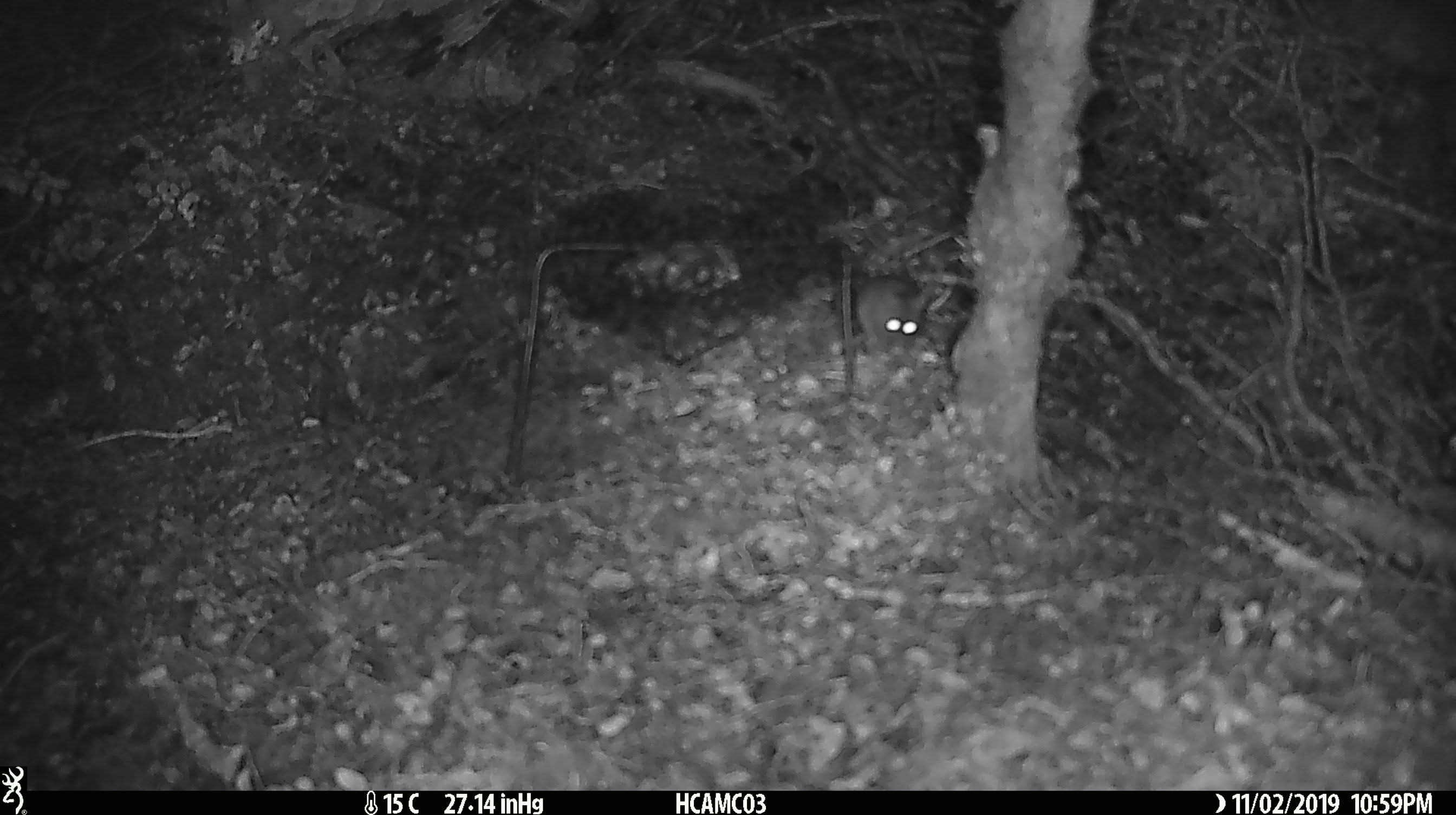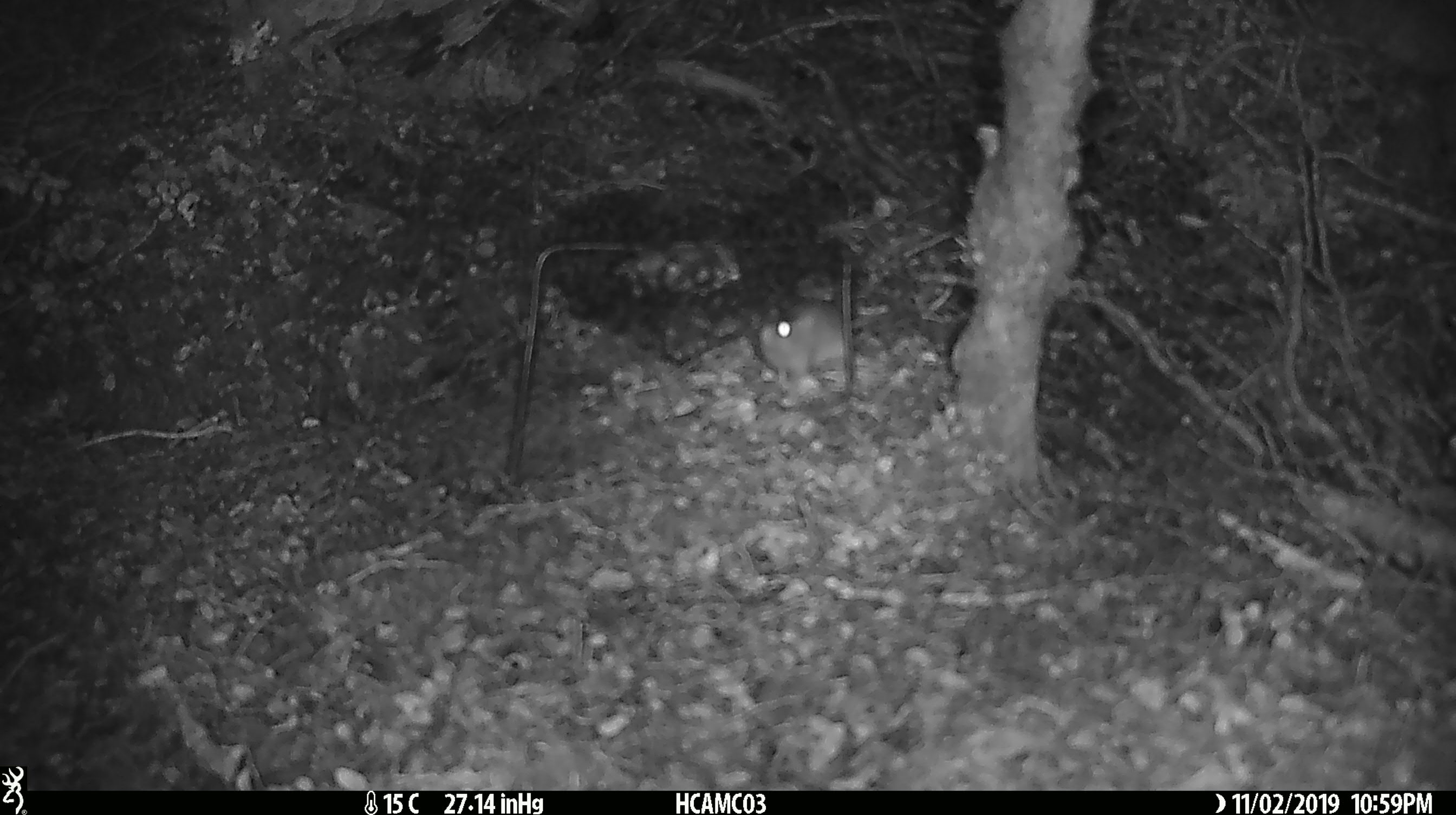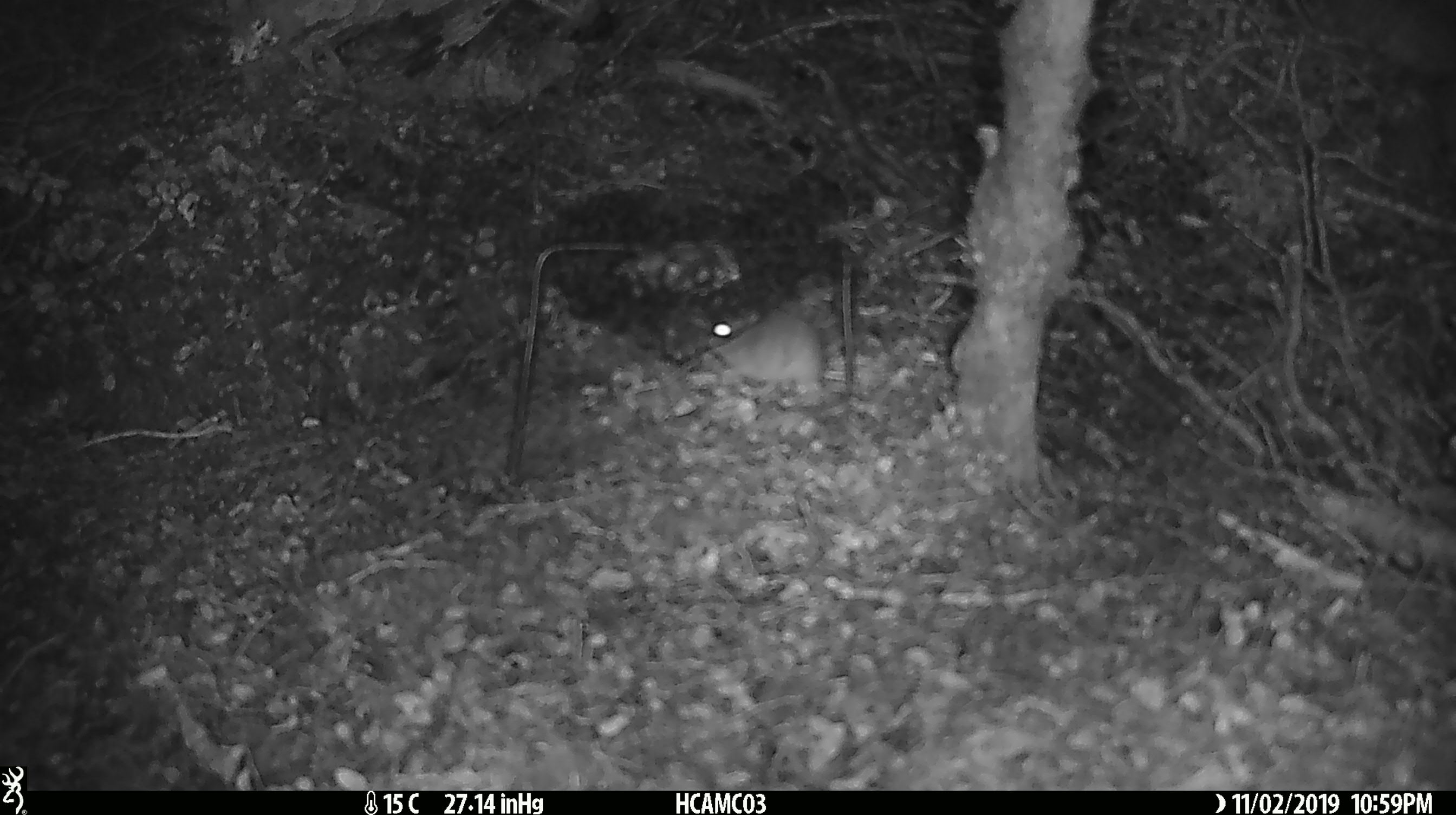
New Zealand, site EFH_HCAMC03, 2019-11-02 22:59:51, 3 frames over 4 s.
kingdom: Animalia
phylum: Chordata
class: Mammalia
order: Rodentia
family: Muridae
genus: Mus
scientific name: Mus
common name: mouse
Mouse (Mus).